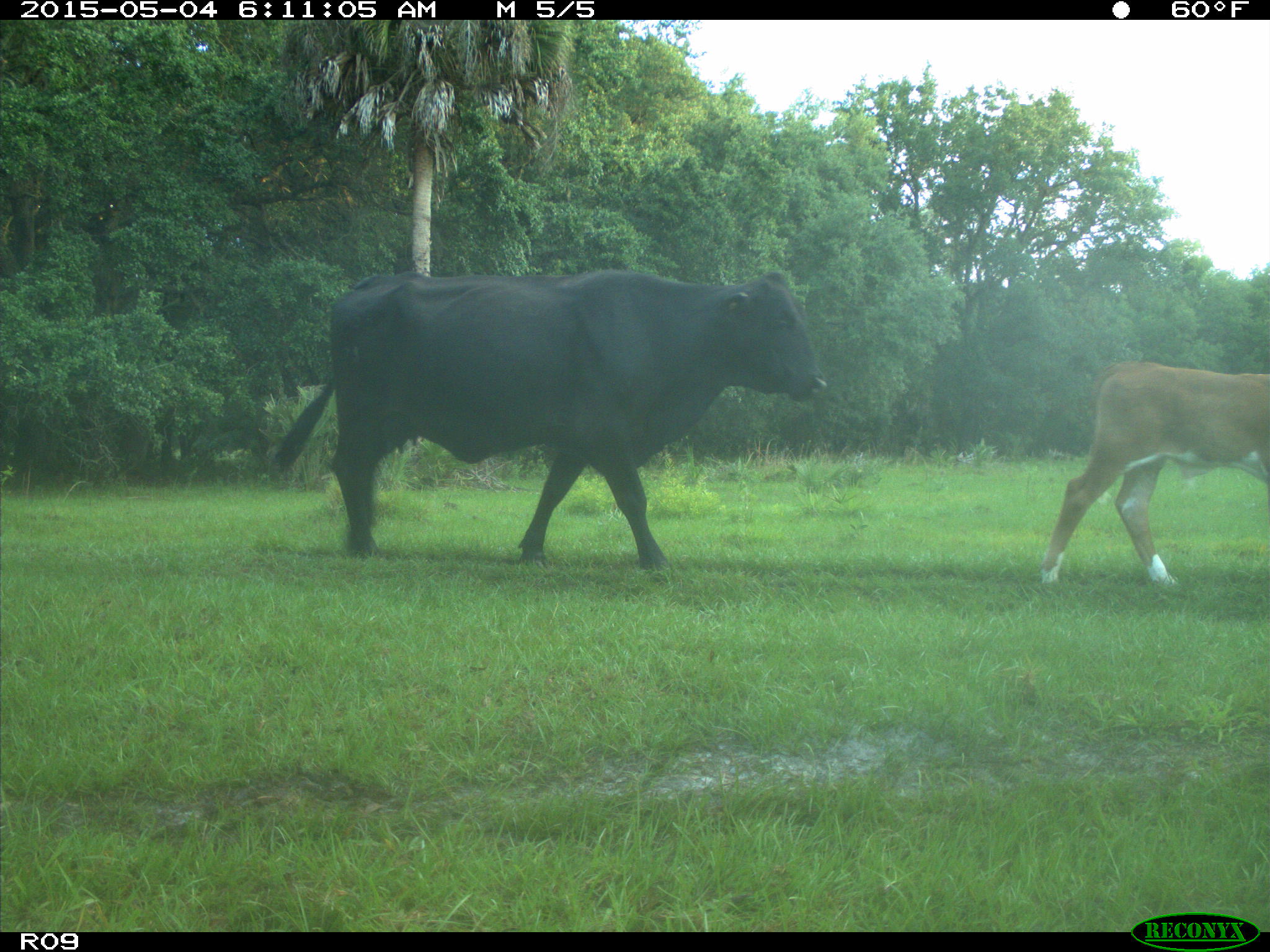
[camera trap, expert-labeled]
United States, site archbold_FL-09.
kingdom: Animalia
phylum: Chordata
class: Mammalia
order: Artiodactyla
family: Bovidae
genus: Bos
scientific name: Bos taurus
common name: domestic cow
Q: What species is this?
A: Bos taurus (domestic cow).